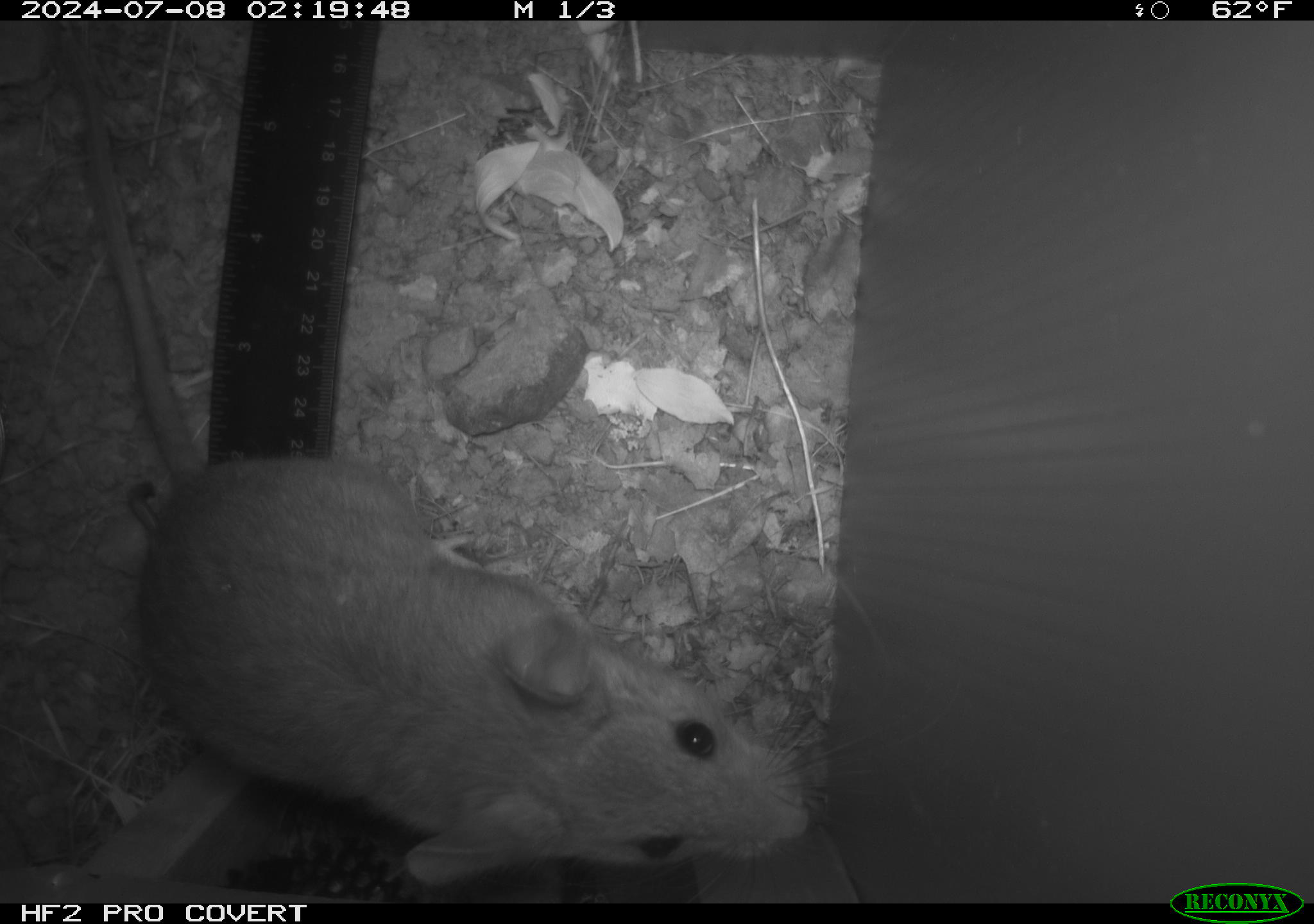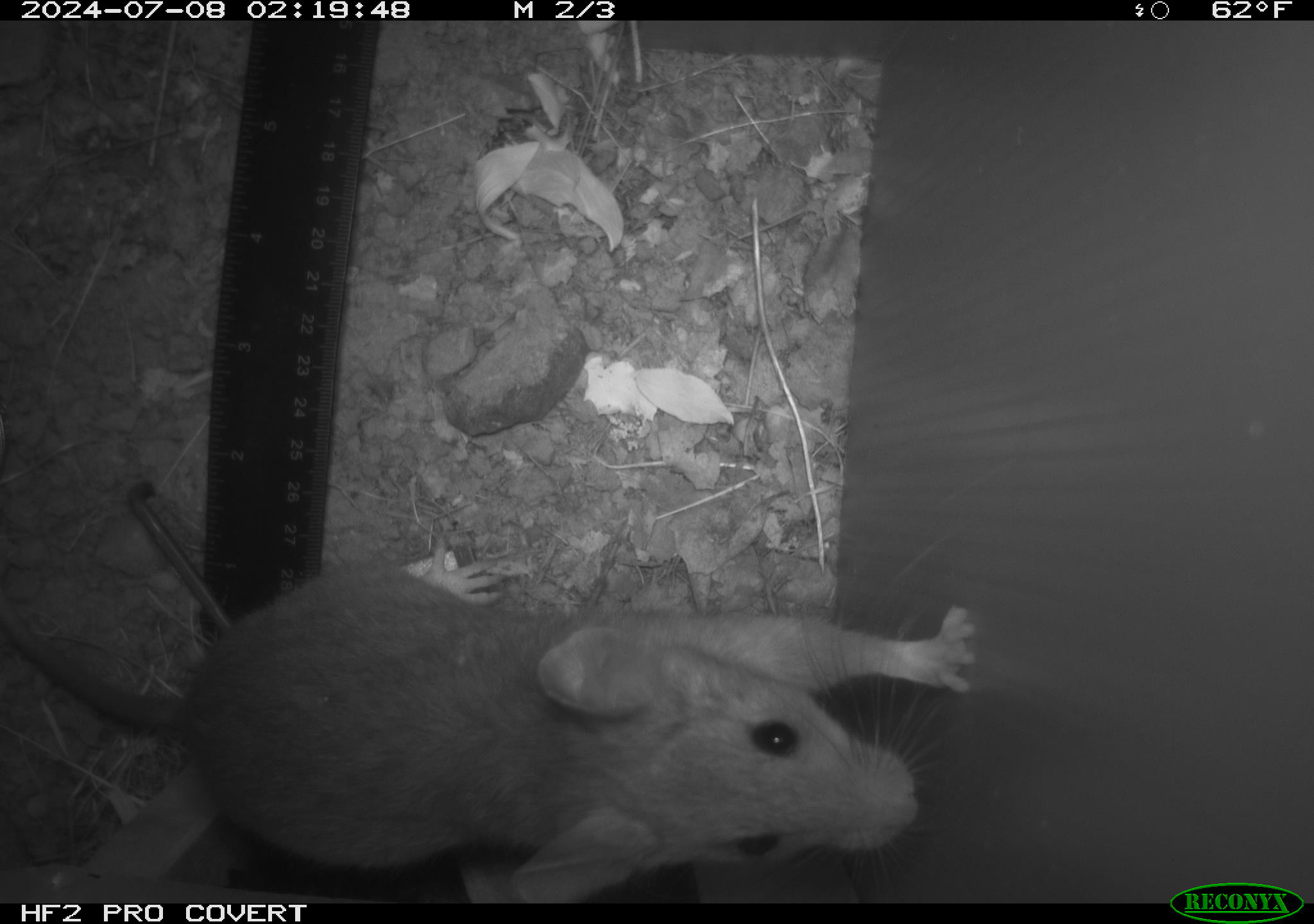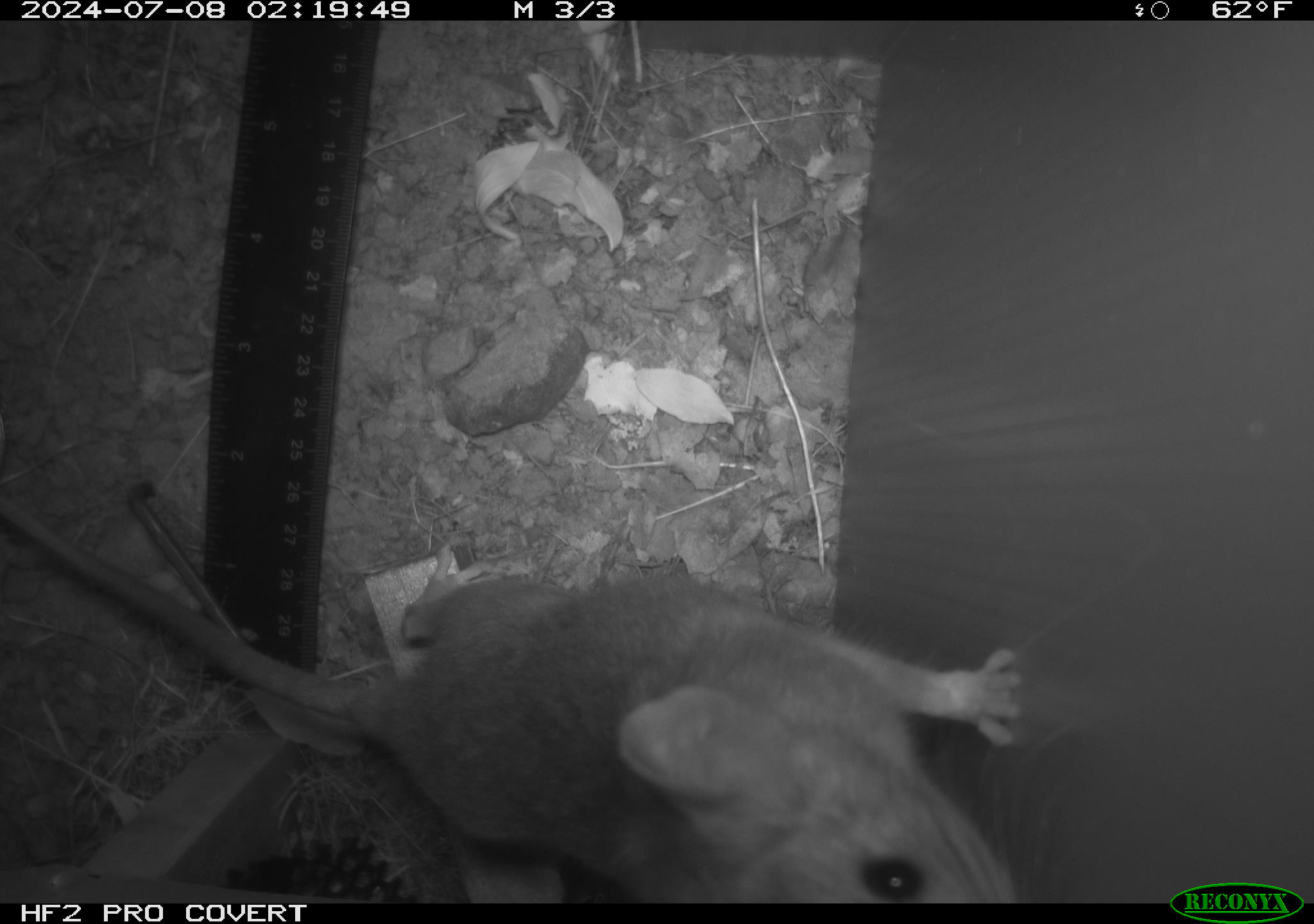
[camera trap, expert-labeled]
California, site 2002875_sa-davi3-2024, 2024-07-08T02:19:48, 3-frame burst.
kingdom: Animalia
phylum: Chordata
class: Mammalia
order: Rodentia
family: Cricetidae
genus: Neotoma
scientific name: Neotoma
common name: pack rat or woodrat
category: neotoma species